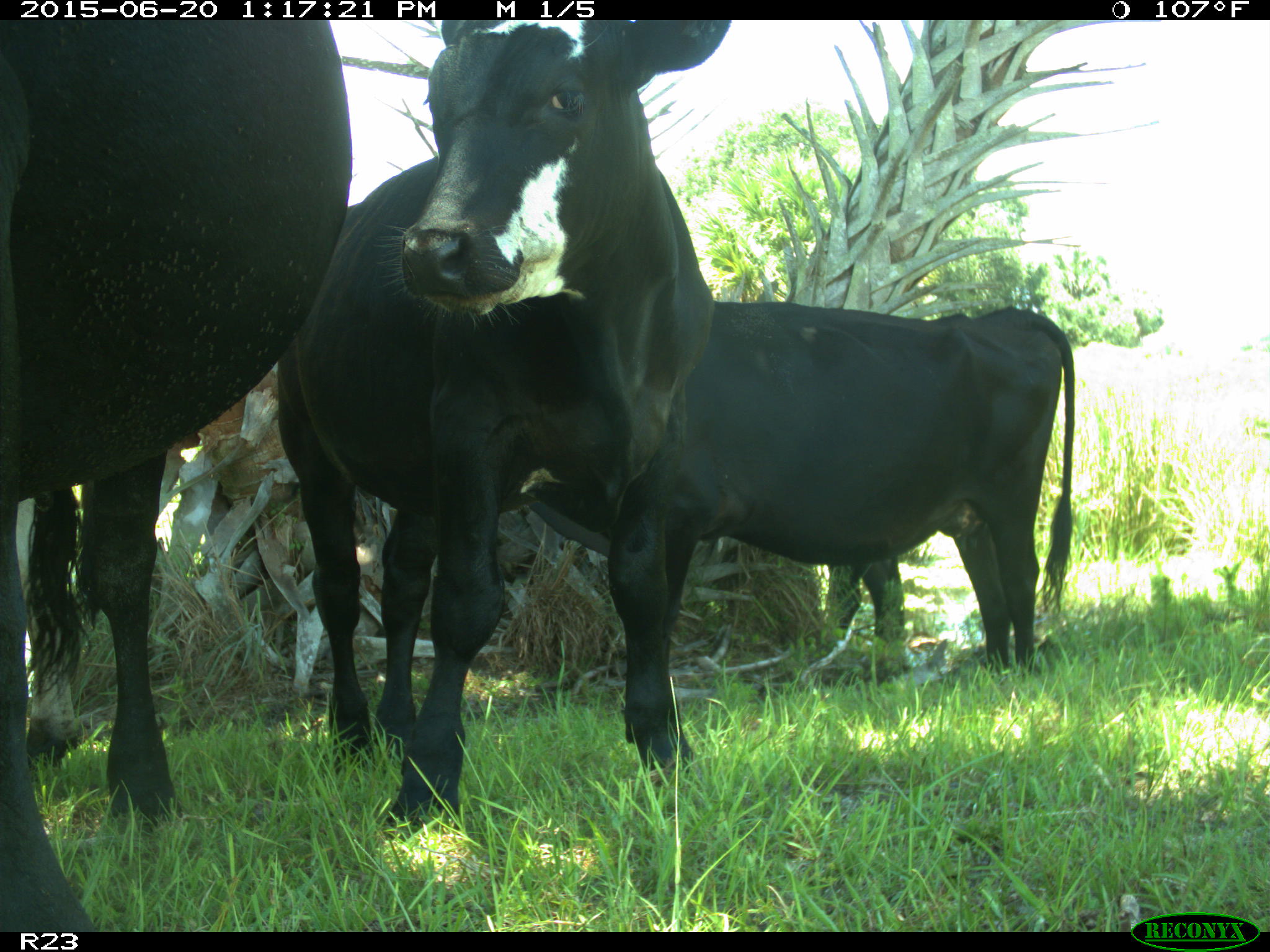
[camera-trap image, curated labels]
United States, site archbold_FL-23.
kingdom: Animalia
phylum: Chordata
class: Mammalia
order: Artiodactyla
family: Bovidae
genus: Bos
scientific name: Bos taurus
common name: domestic cow